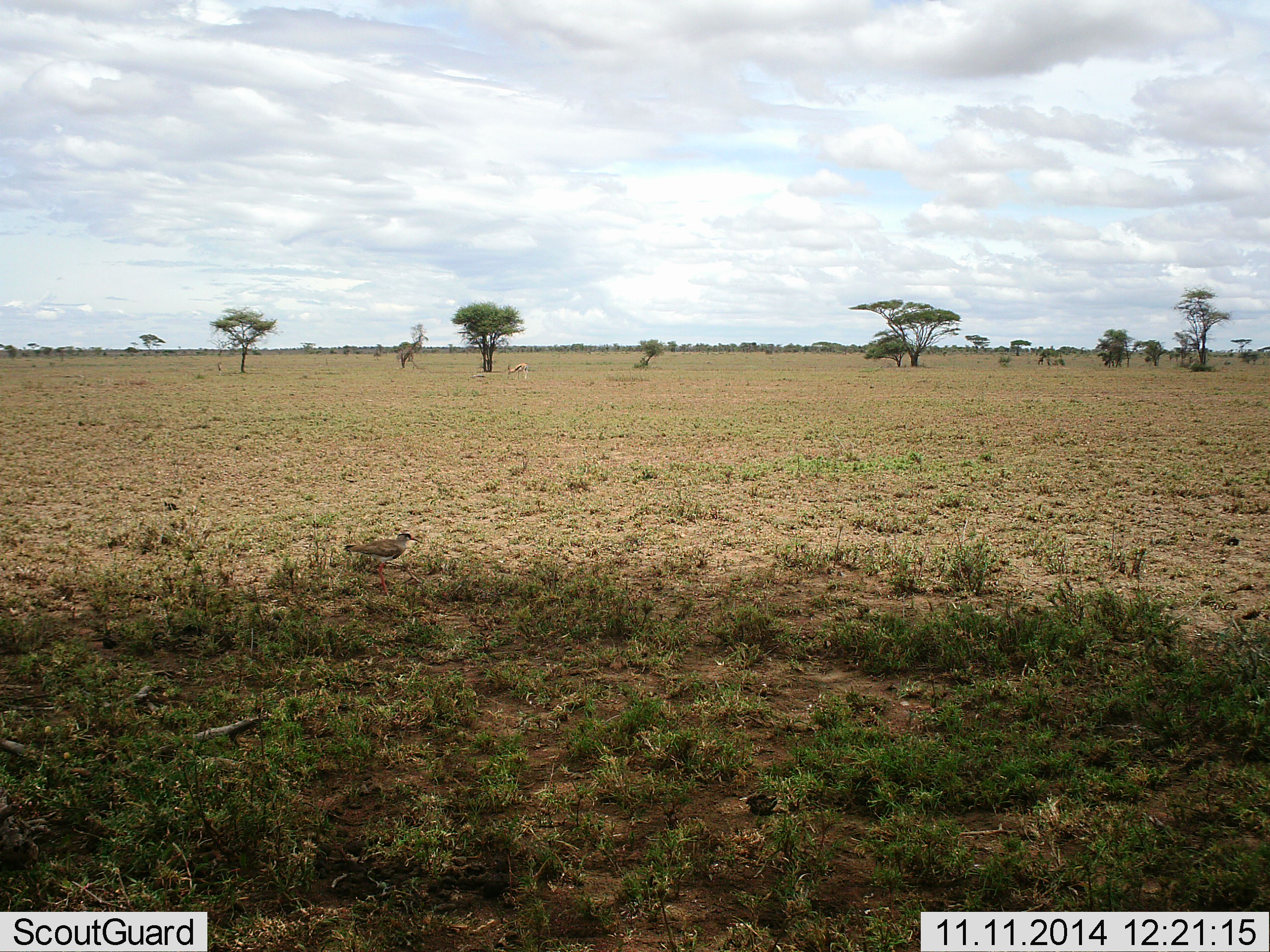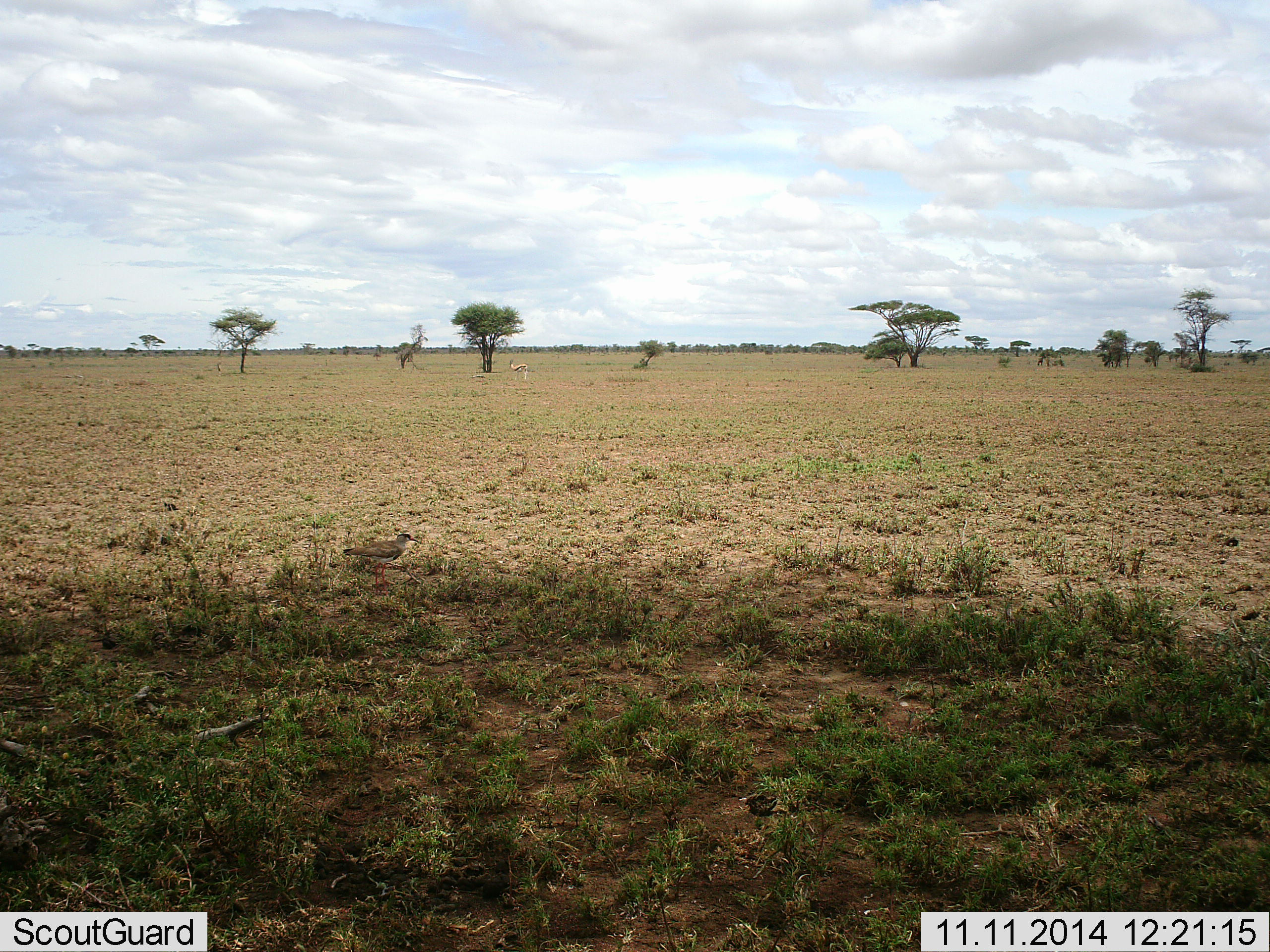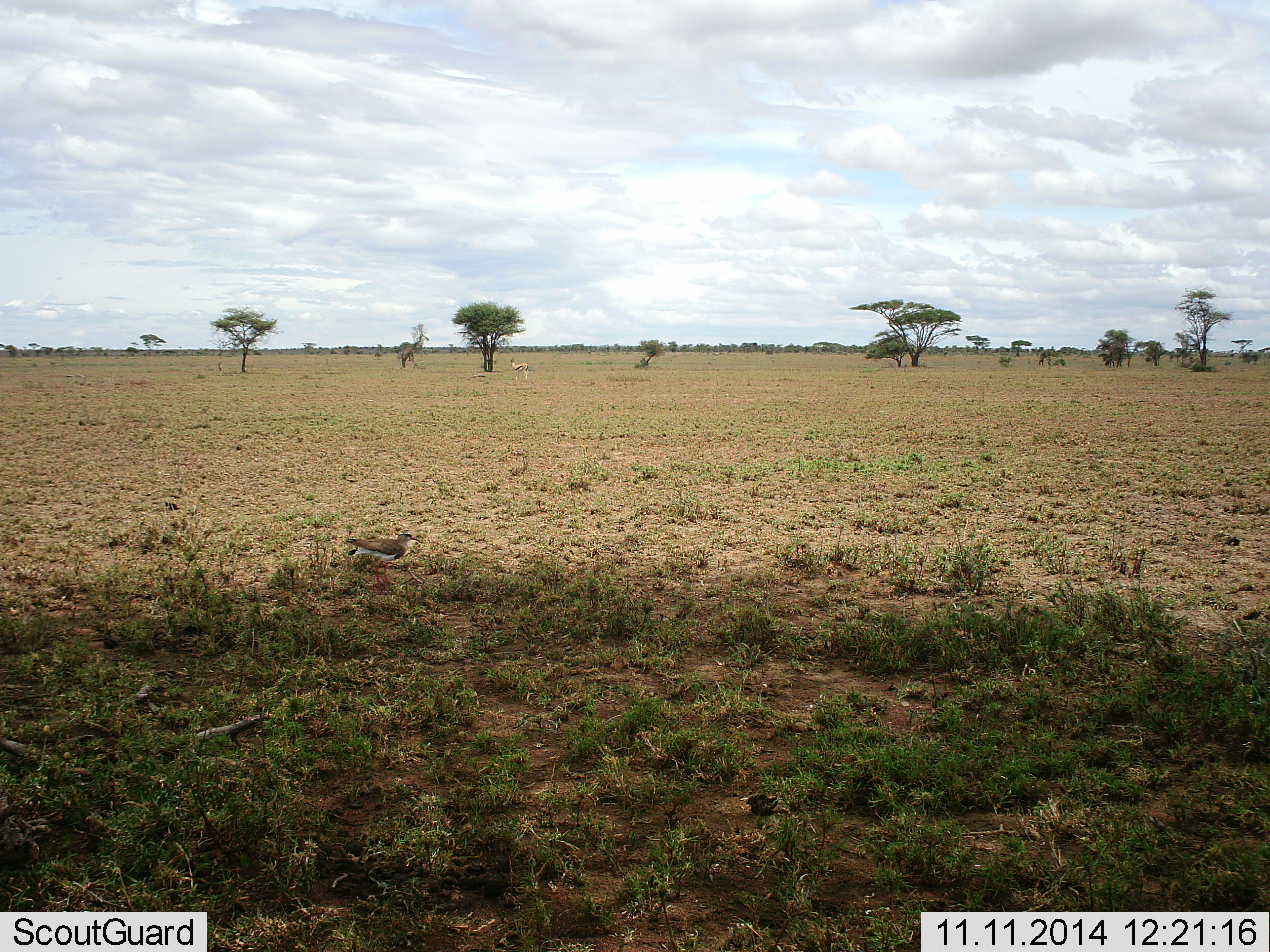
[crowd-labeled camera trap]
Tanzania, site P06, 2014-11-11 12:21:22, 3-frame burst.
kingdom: Animalia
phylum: Chordata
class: Aves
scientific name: Aves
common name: bird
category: otherbird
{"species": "otherbird (bird) (Aves)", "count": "1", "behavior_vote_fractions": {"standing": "92%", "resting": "0%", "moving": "8%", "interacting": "0%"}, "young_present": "0%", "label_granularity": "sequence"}